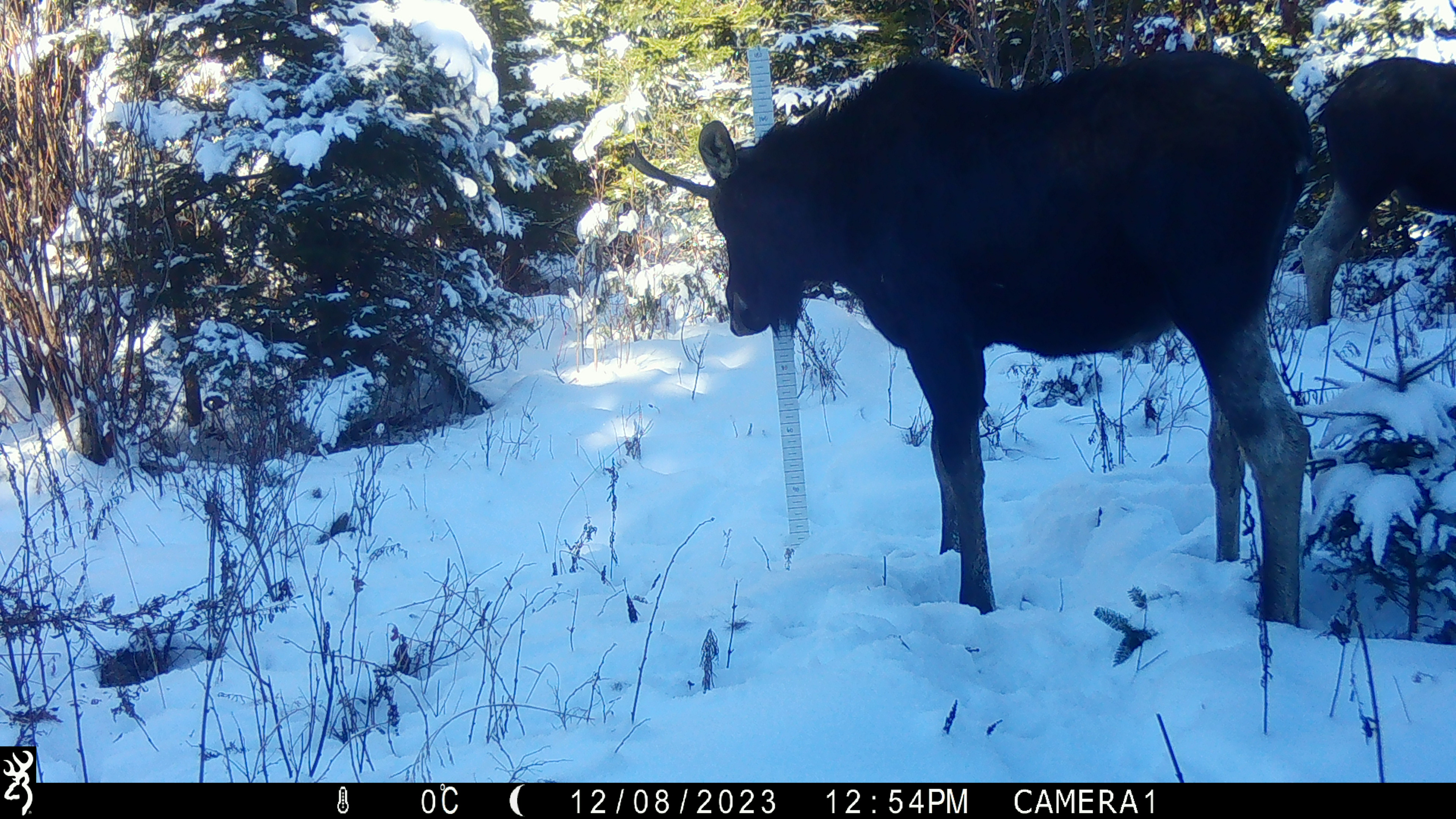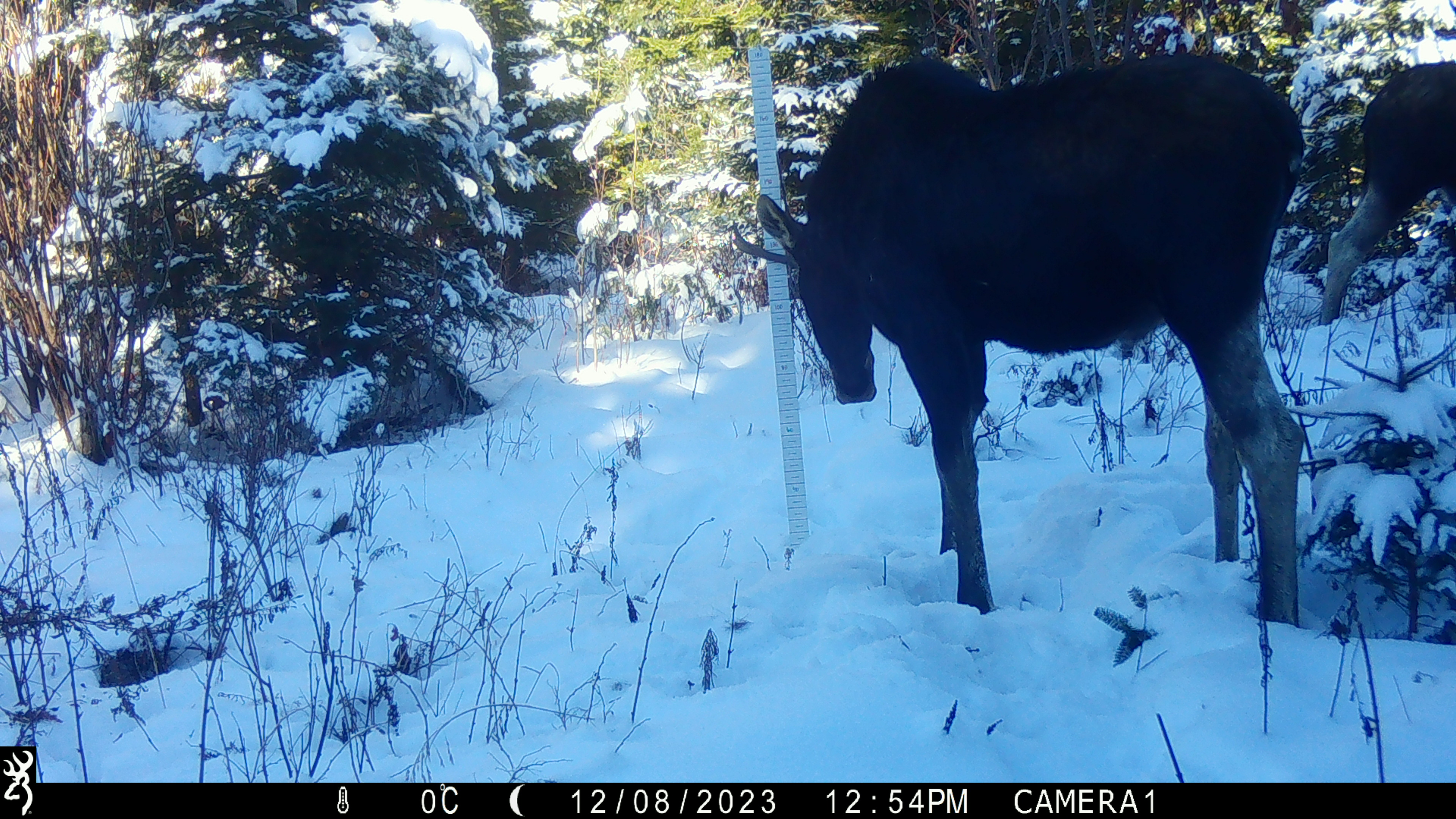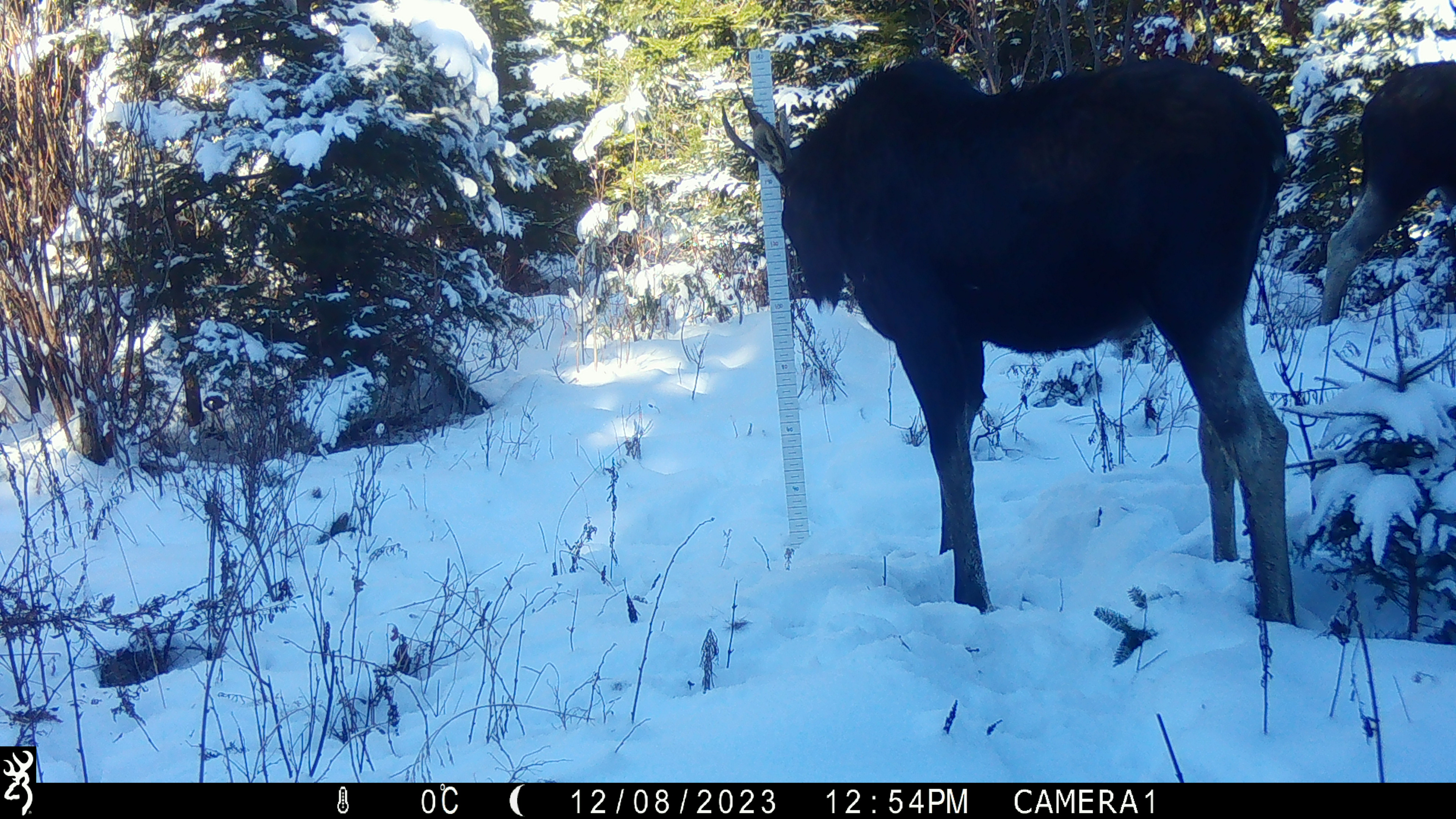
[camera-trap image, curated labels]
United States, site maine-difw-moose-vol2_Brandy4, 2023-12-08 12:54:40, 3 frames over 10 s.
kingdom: Animalia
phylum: Chordata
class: Mammalia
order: Artiodactyla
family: Cervidae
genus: Alces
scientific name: Alces alces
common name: moose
Moose (Alces alces).